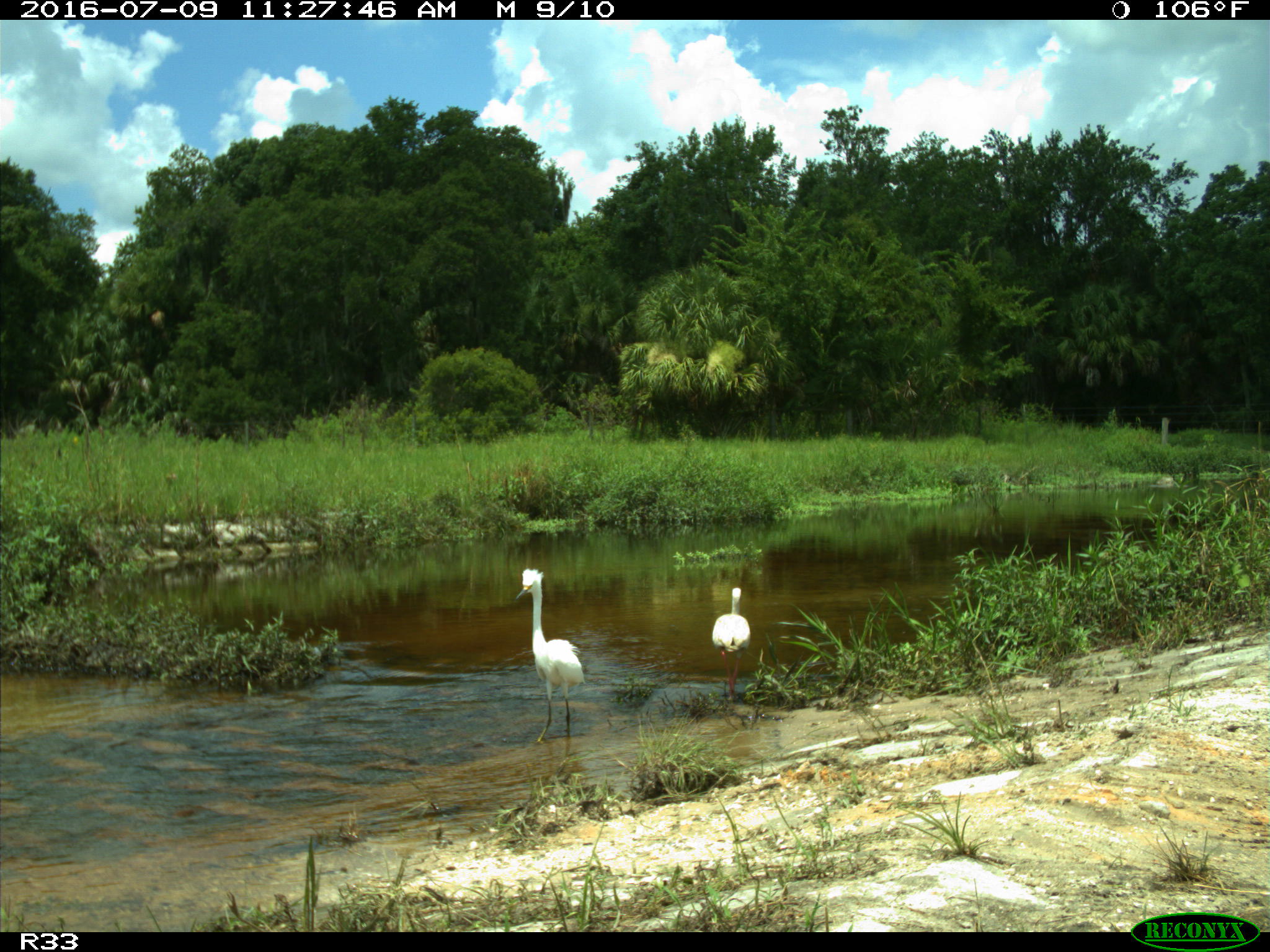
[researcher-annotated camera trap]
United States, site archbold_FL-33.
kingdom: Animalia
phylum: Chordata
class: Aves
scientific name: Aves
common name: birds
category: unidentified bird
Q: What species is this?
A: Unidentified bird (birds) (Aves).